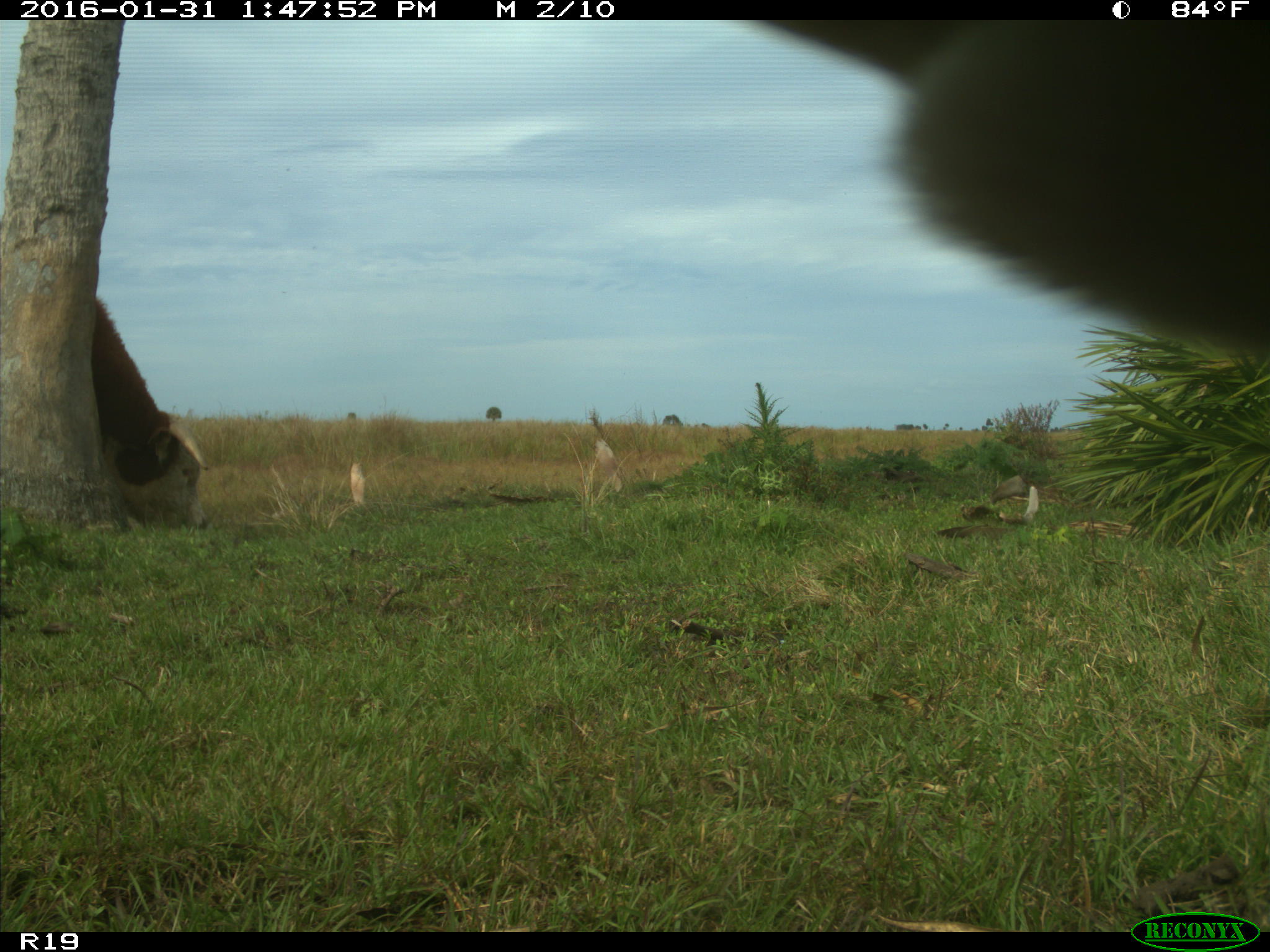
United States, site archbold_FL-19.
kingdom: Animalia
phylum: Chordata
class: Mammalia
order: Artiodactyla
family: Bovidae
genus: Bos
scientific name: Bos taurus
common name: domestic cow